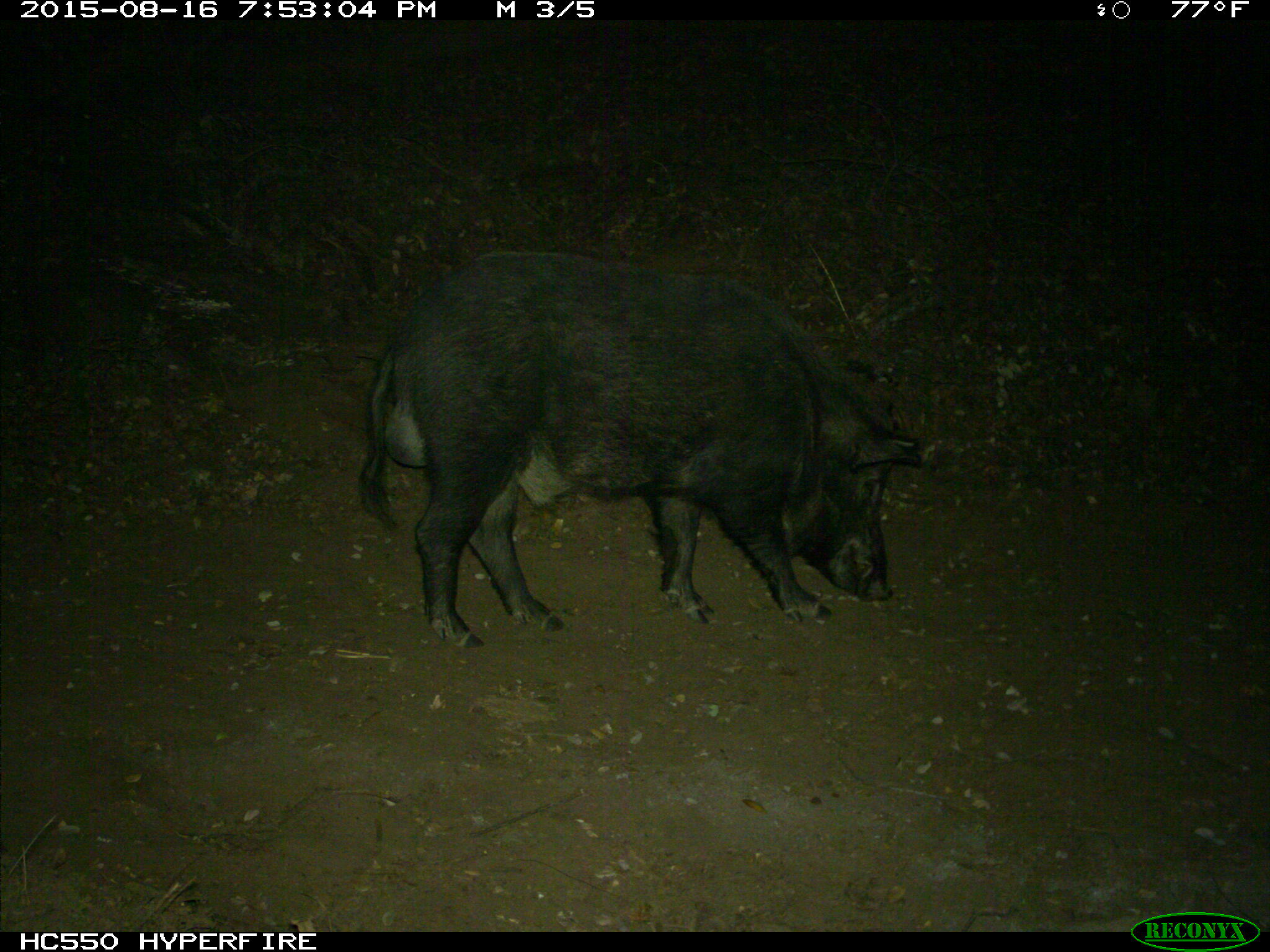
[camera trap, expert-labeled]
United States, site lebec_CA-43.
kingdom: Animalia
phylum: Chordata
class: Mammalia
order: Artiodactyla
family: Suidae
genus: Sus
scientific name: Sus scrofa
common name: wild boar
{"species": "Sus scrofa (wild boar)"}